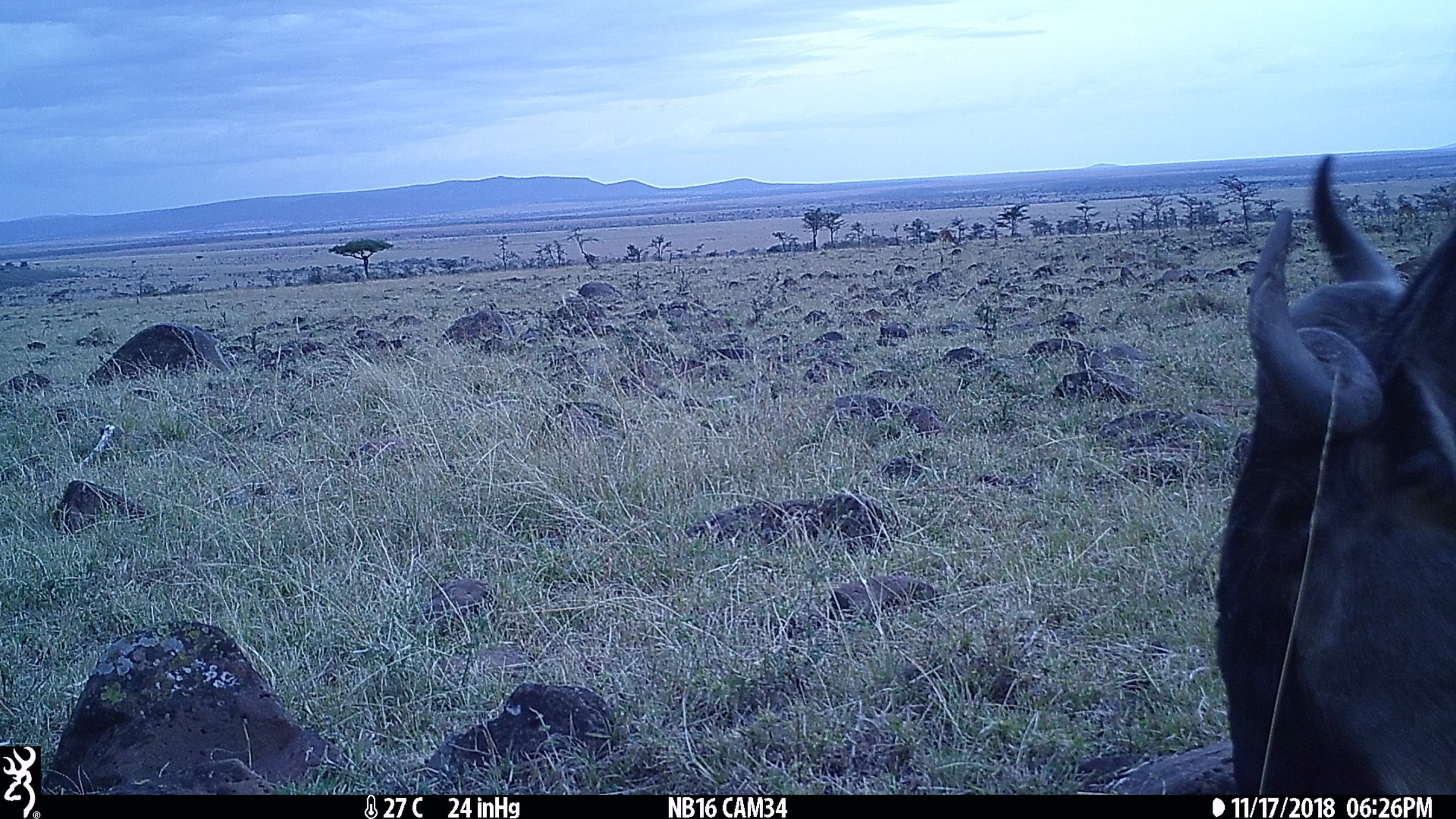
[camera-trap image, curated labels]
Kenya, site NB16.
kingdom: Animalia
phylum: Chordata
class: Mammalia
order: Artiodactyla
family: Bovidae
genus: Connochaetes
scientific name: Connochaetes taurinus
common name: blue wildebeest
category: wildebeest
Wildebeest (blue wildebeest) (Connochaetes taurinus).